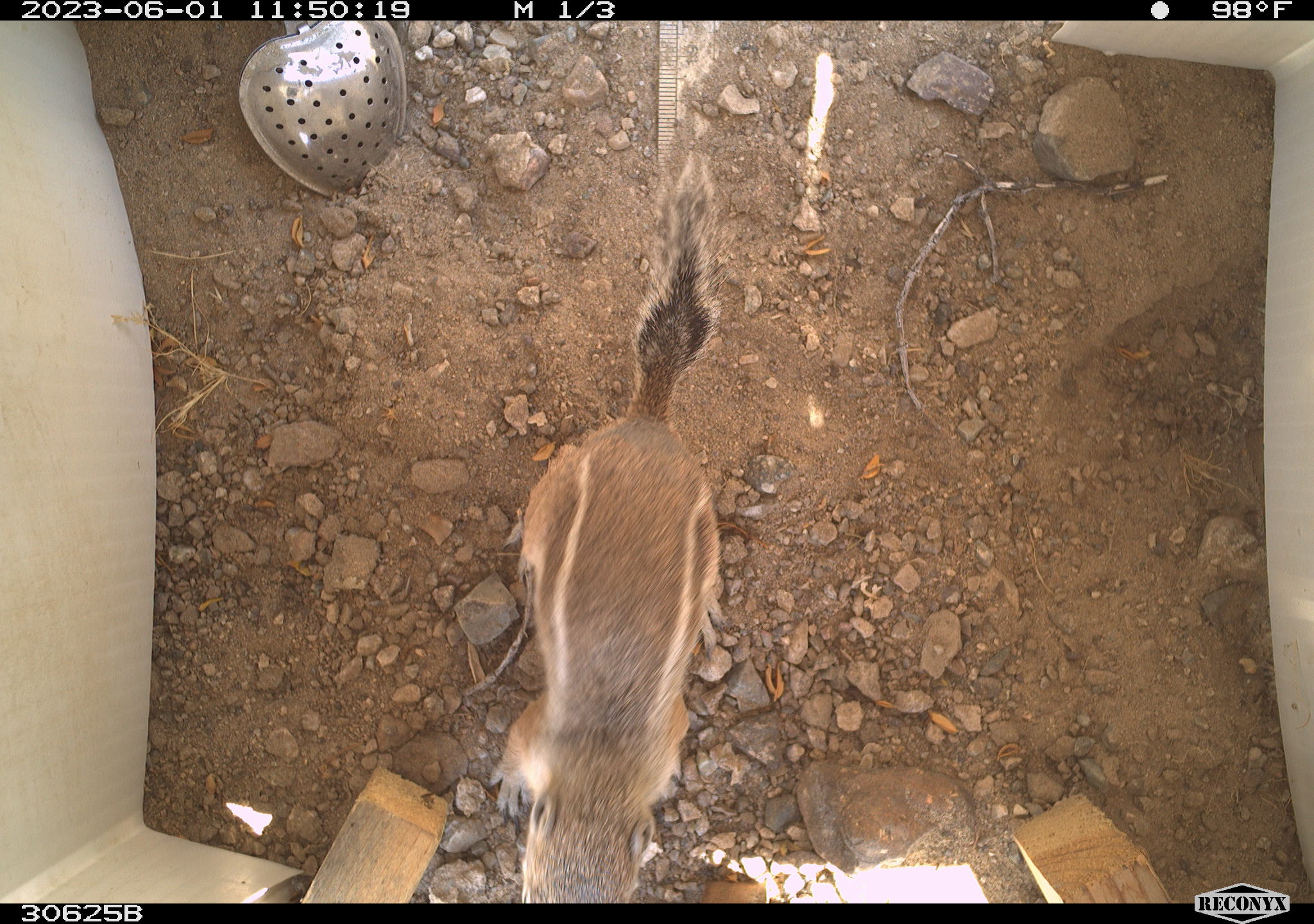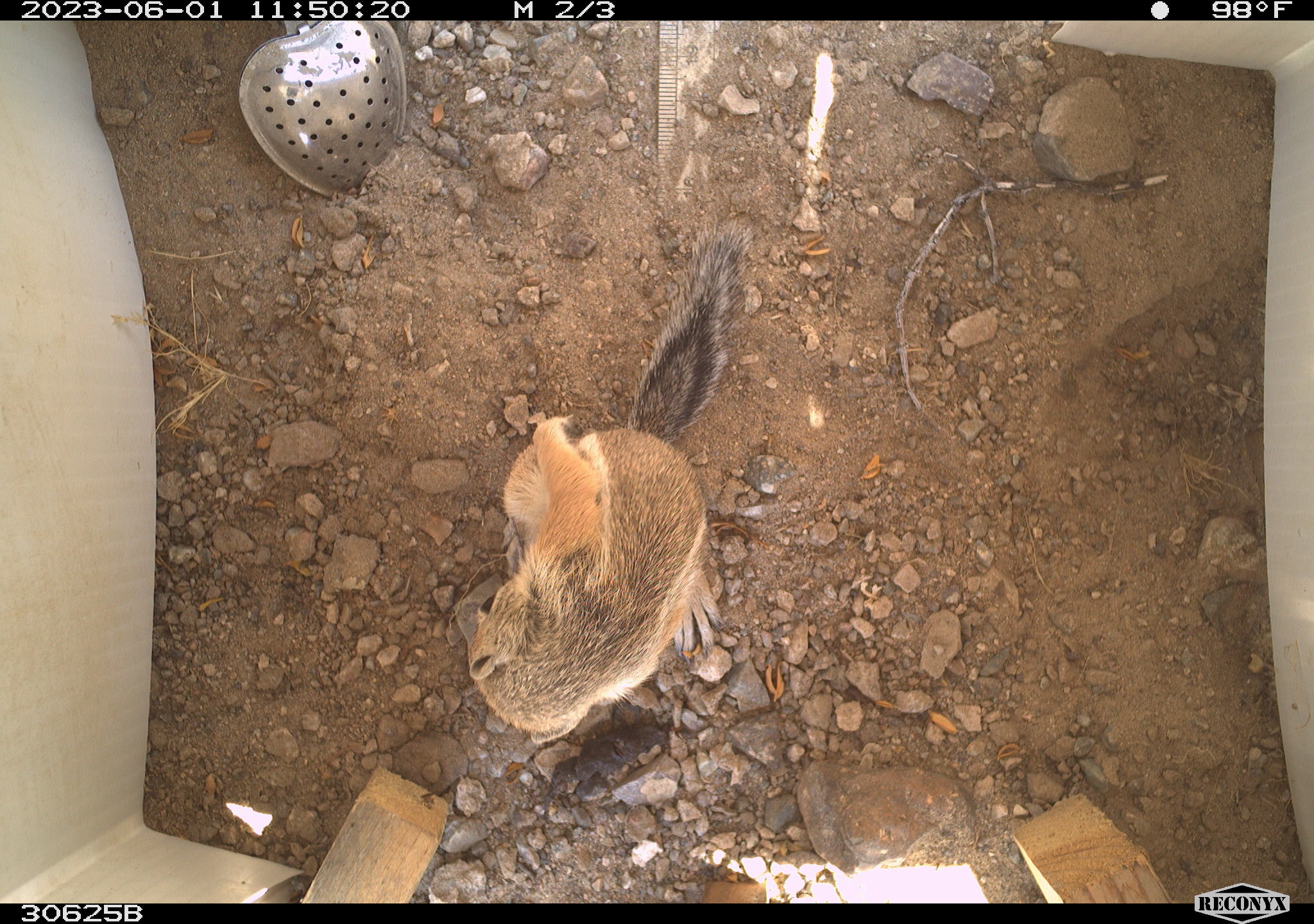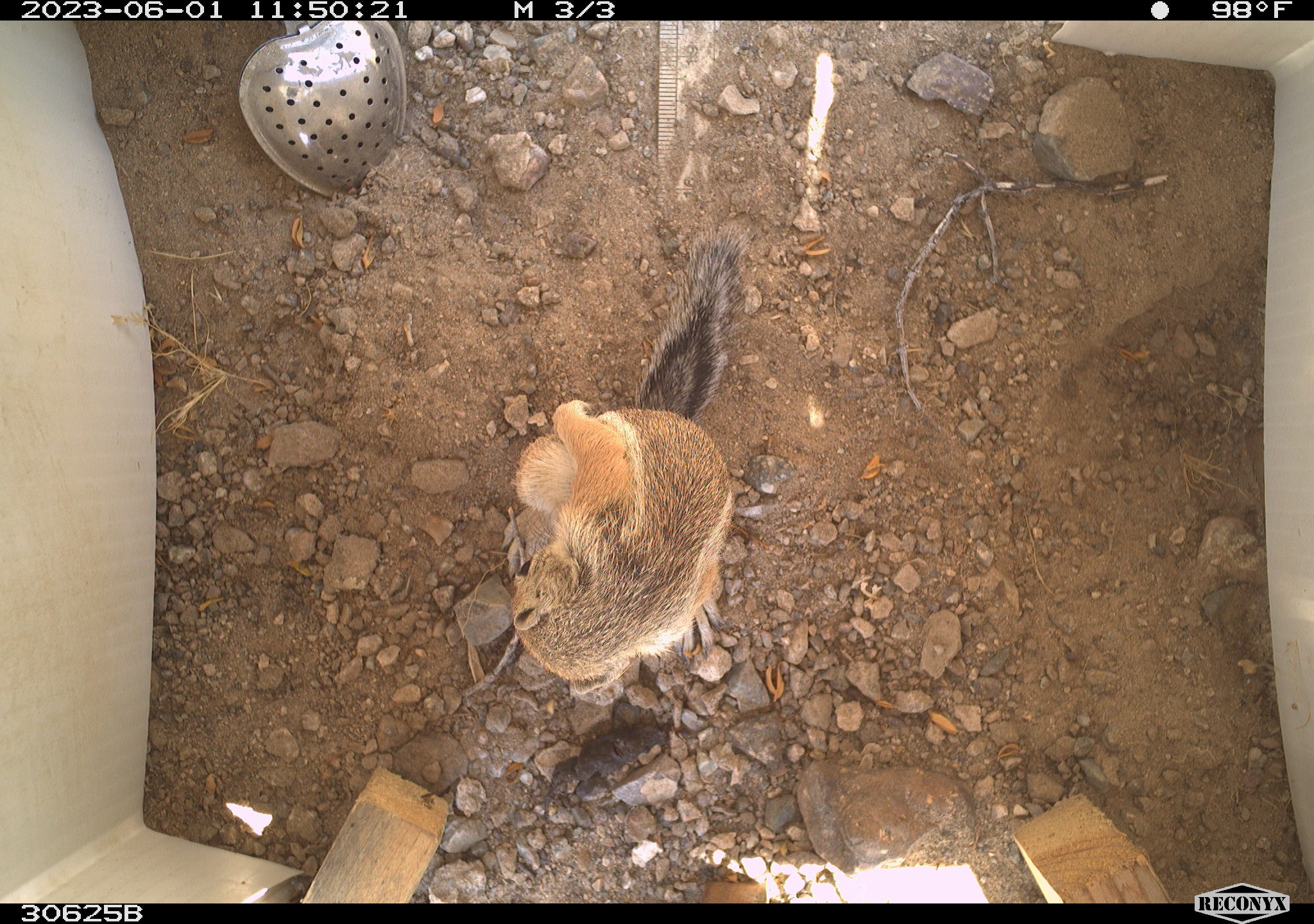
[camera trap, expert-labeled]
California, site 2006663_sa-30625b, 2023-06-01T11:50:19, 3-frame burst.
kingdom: Animalia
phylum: Chordata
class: Mammalia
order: Rodentia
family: Sciuridae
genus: Ammospermophilus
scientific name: Ammospermophilus leucurus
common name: white-tailed antelope squirrel